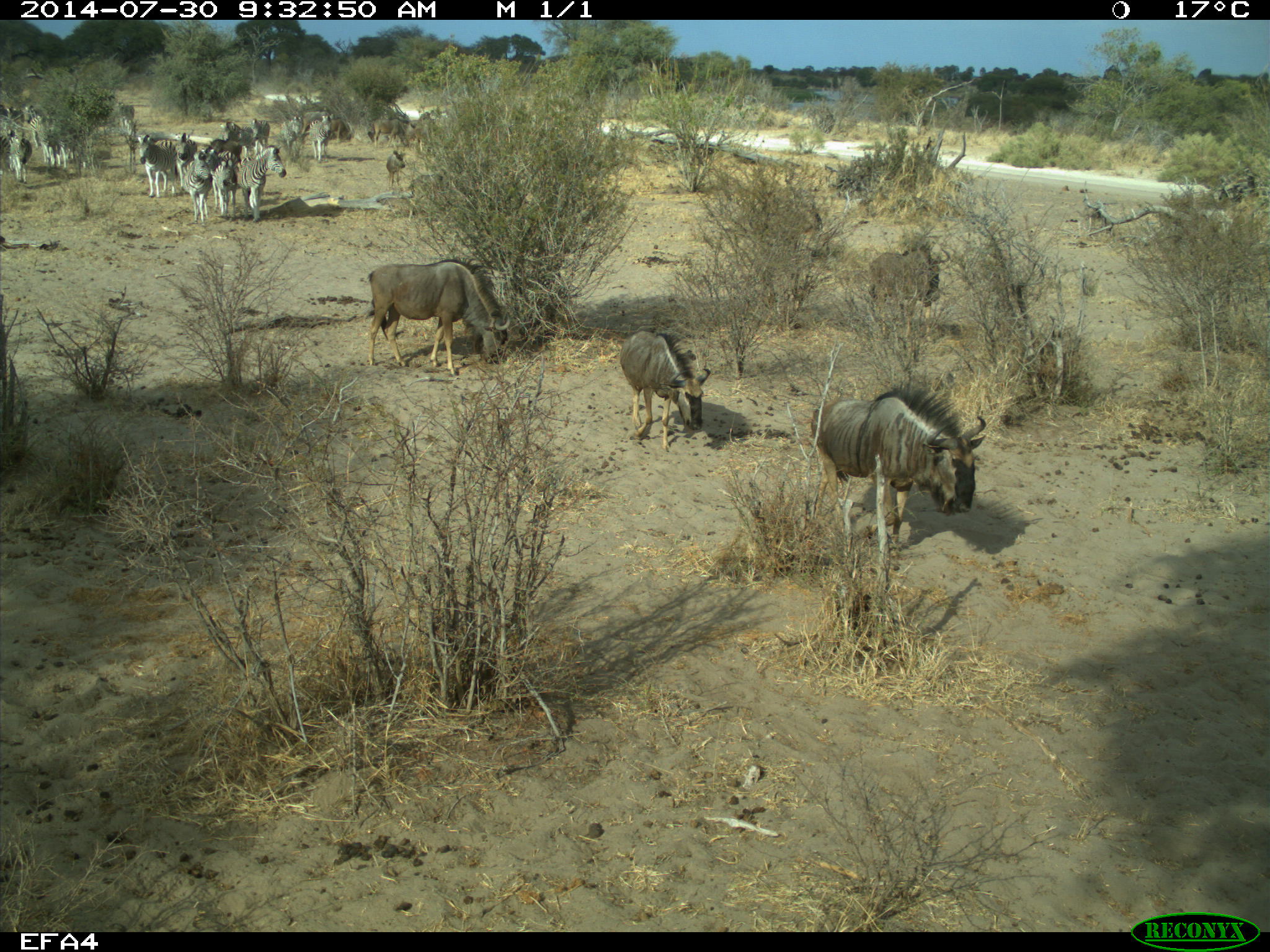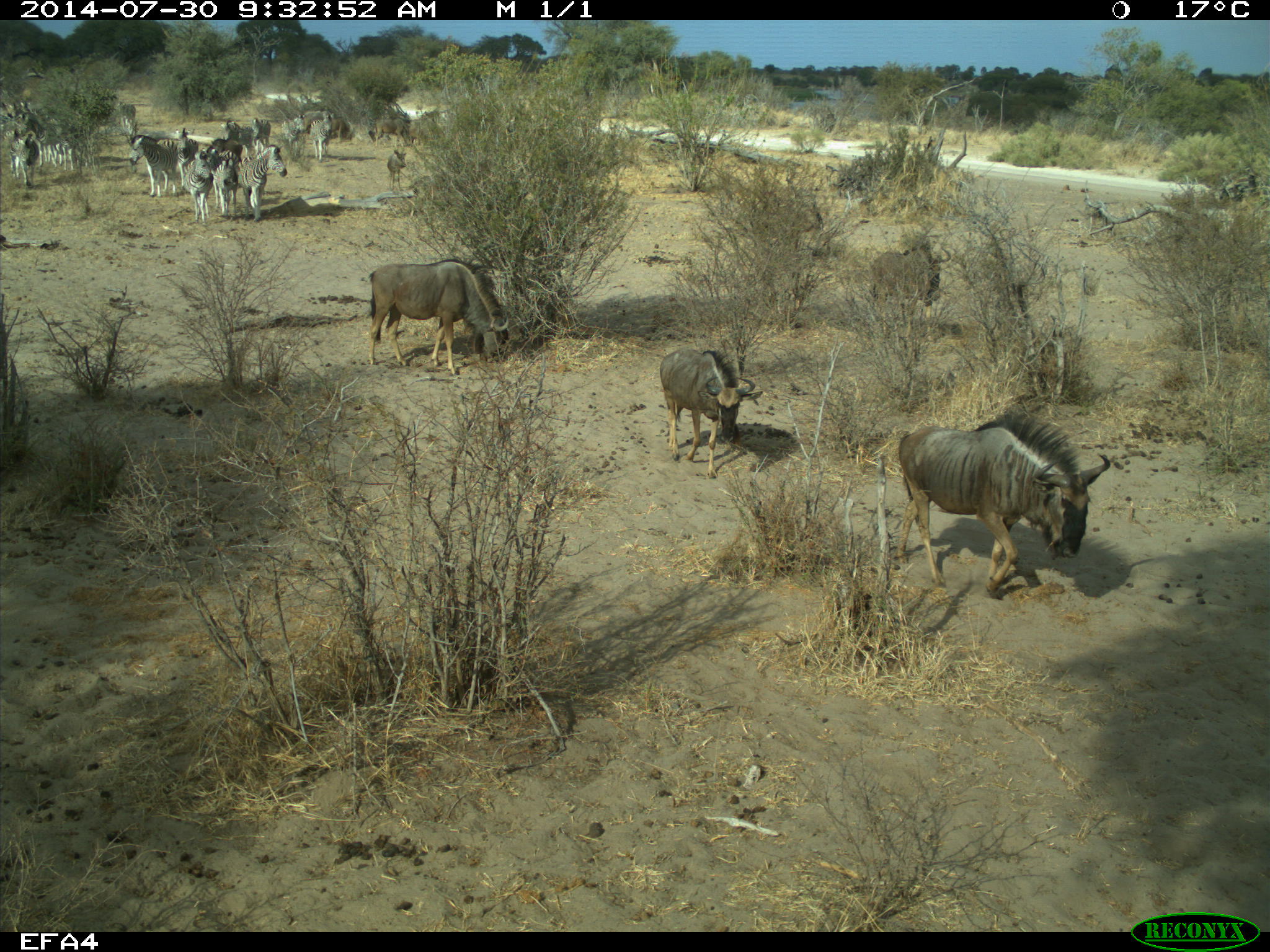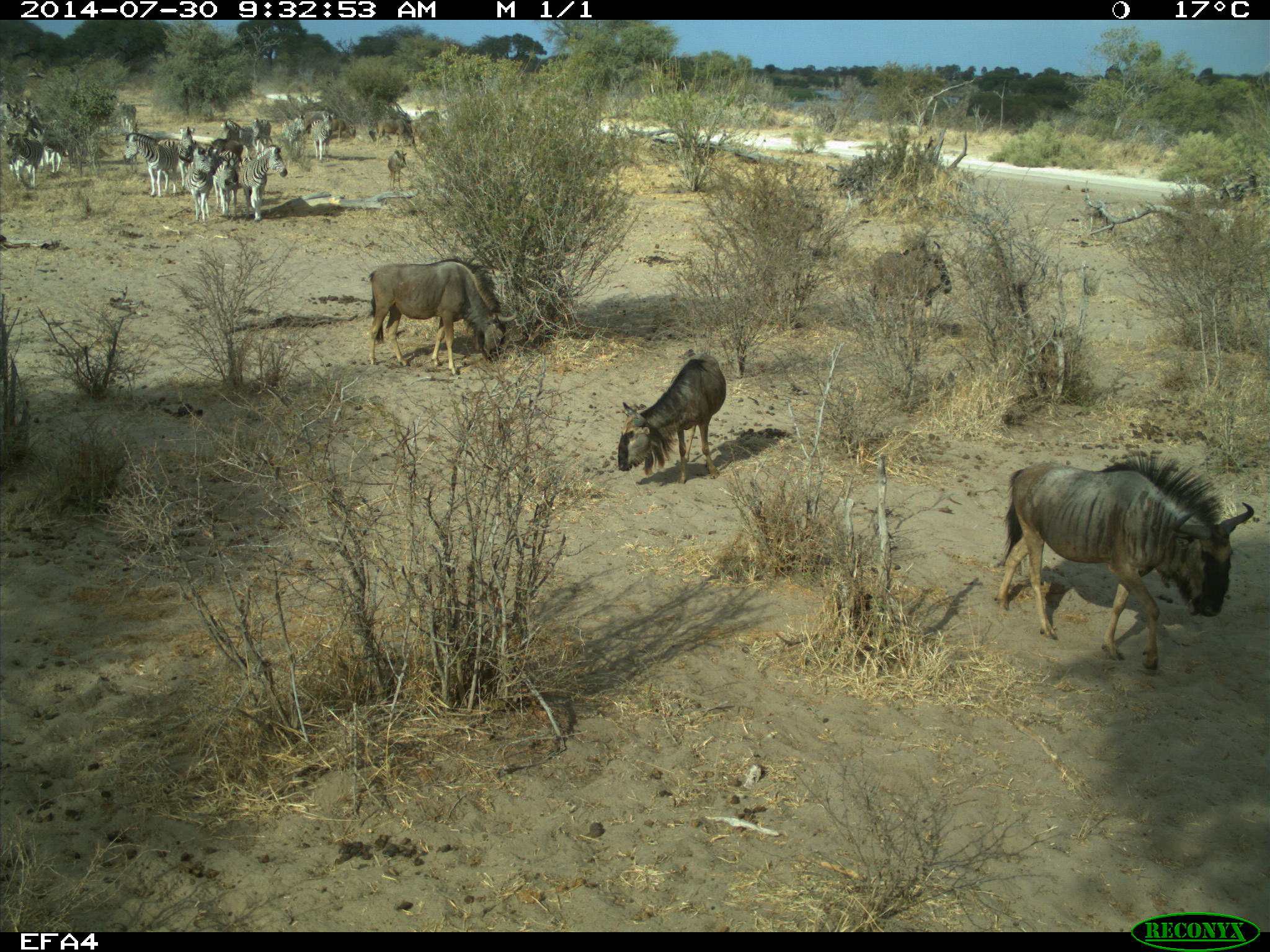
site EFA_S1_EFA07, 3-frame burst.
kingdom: Animalia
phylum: Chordata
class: Mammalia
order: Artiodactyla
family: Bovidae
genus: Connochaetes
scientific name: Connochaetes taurinus taurinus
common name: blue wildebeest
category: wildebeestblue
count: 9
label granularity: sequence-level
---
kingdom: Animalia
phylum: Chordata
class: Mammalia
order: Perissodactyla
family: Equidae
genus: Equus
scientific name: Equus quagga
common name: plains zebra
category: zebraplains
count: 11-50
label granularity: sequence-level